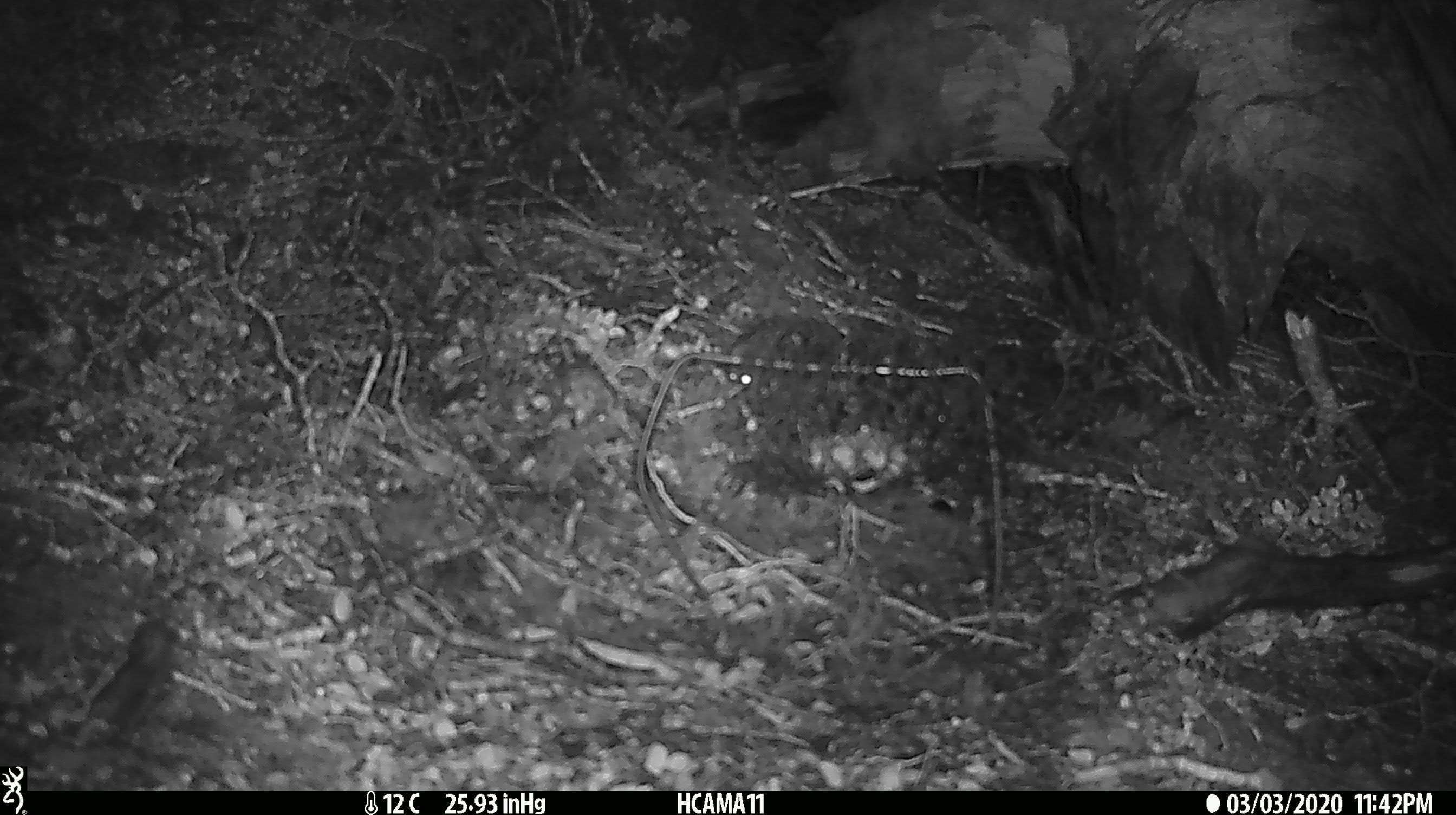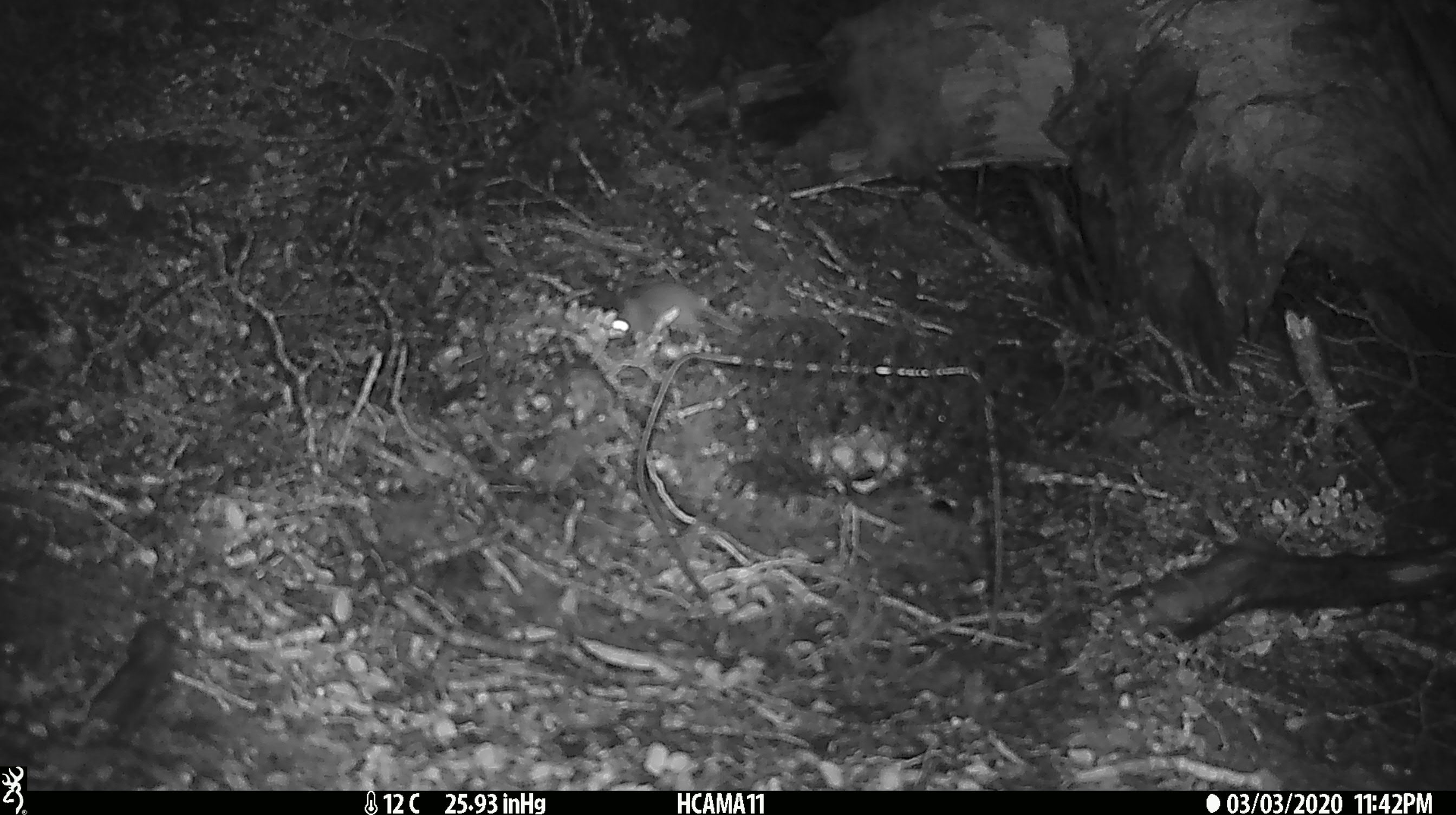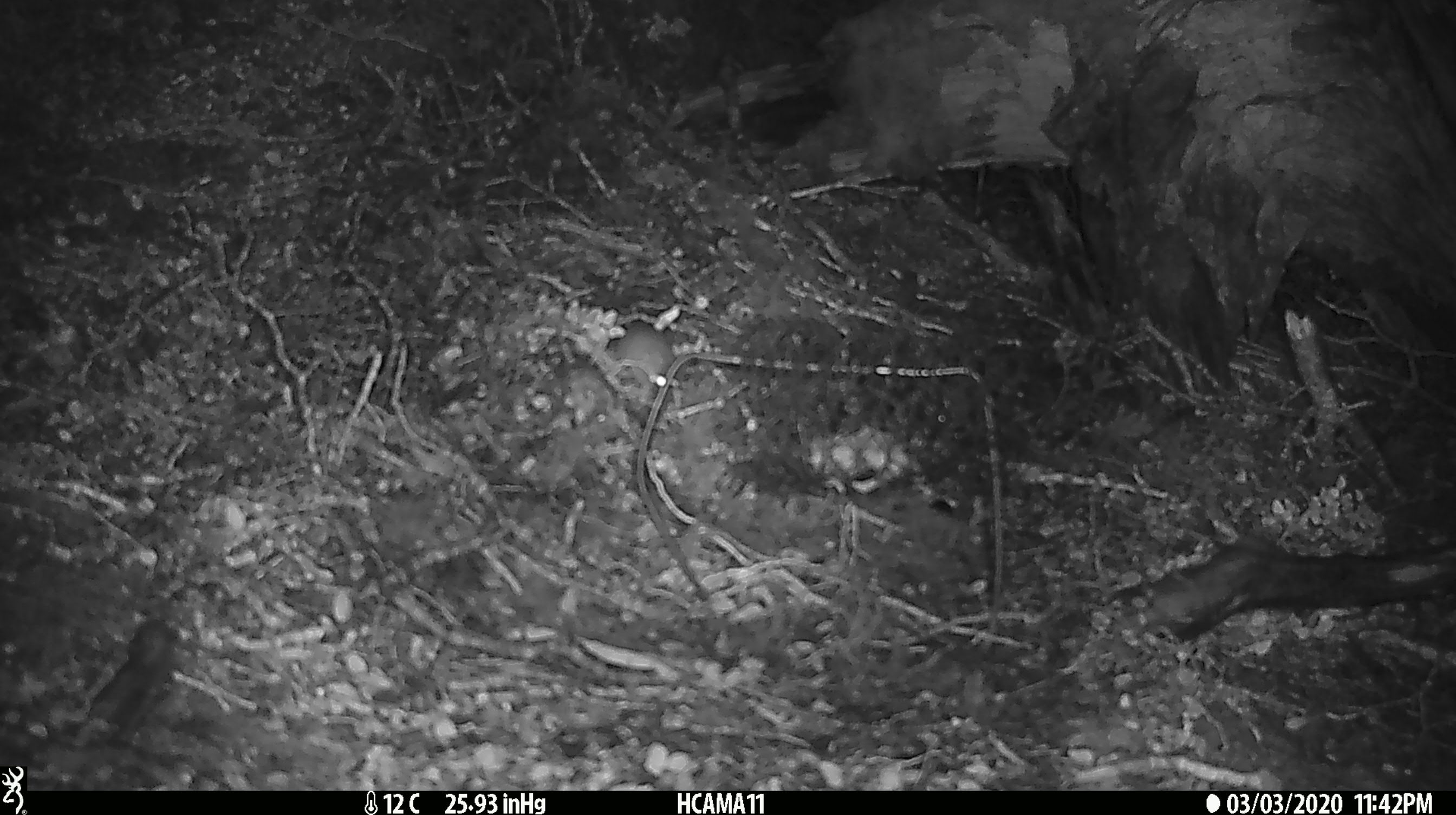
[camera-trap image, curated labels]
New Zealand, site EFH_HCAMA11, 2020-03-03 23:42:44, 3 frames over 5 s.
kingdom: Animalia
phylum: Chordata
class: Mammalia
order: Rodentia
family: Muridae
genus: Mus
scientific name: Mus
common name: mouse